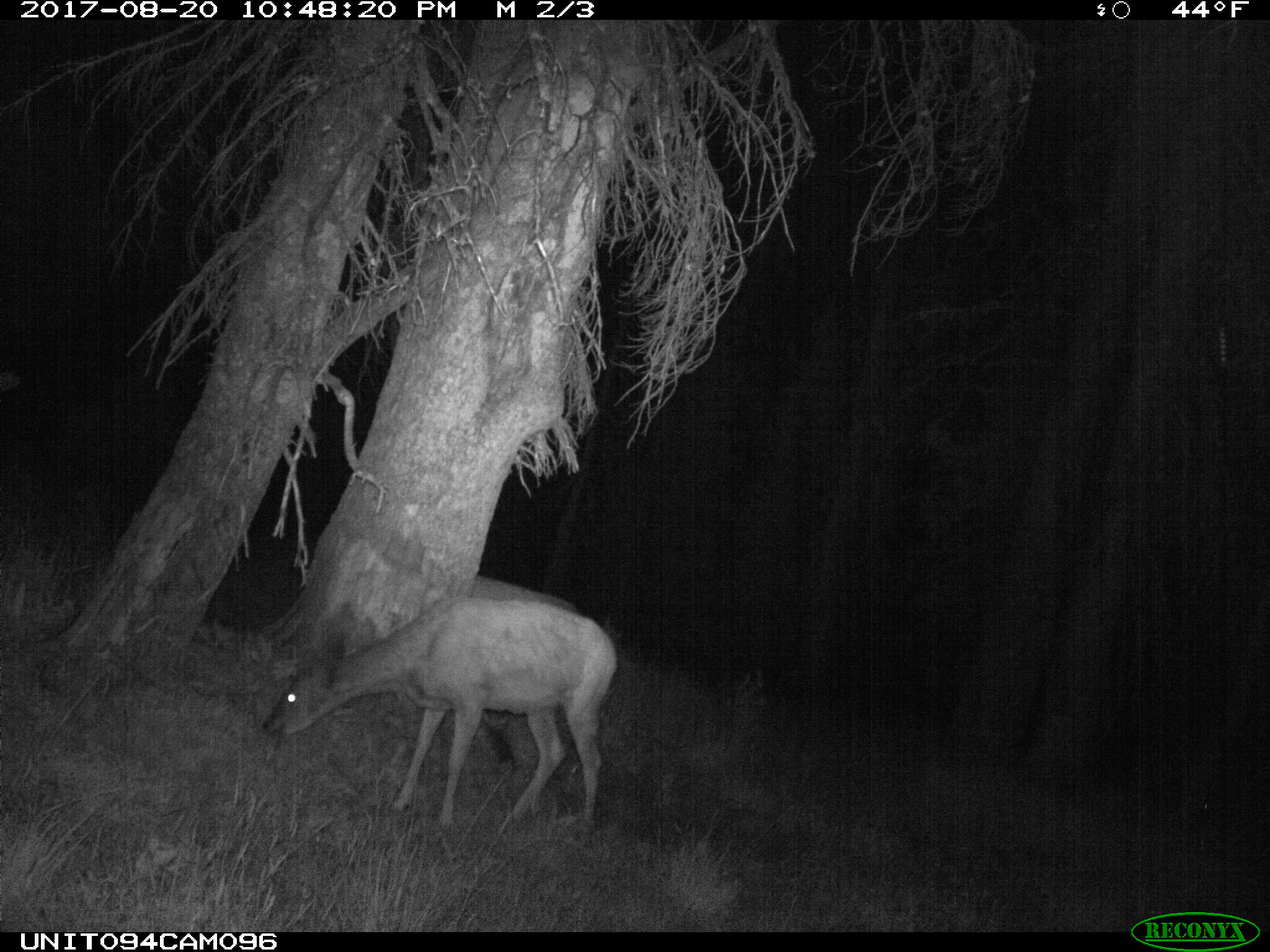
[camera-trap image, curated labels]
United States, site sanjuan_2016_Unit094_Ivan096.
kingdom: Animalia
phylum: Chordata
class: Mammalia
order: Artiodactyla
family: Cervidae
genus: Odocoileus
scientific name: Odocoileus hemionus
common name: mule deer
Odocoileus hemionus (mule deer).